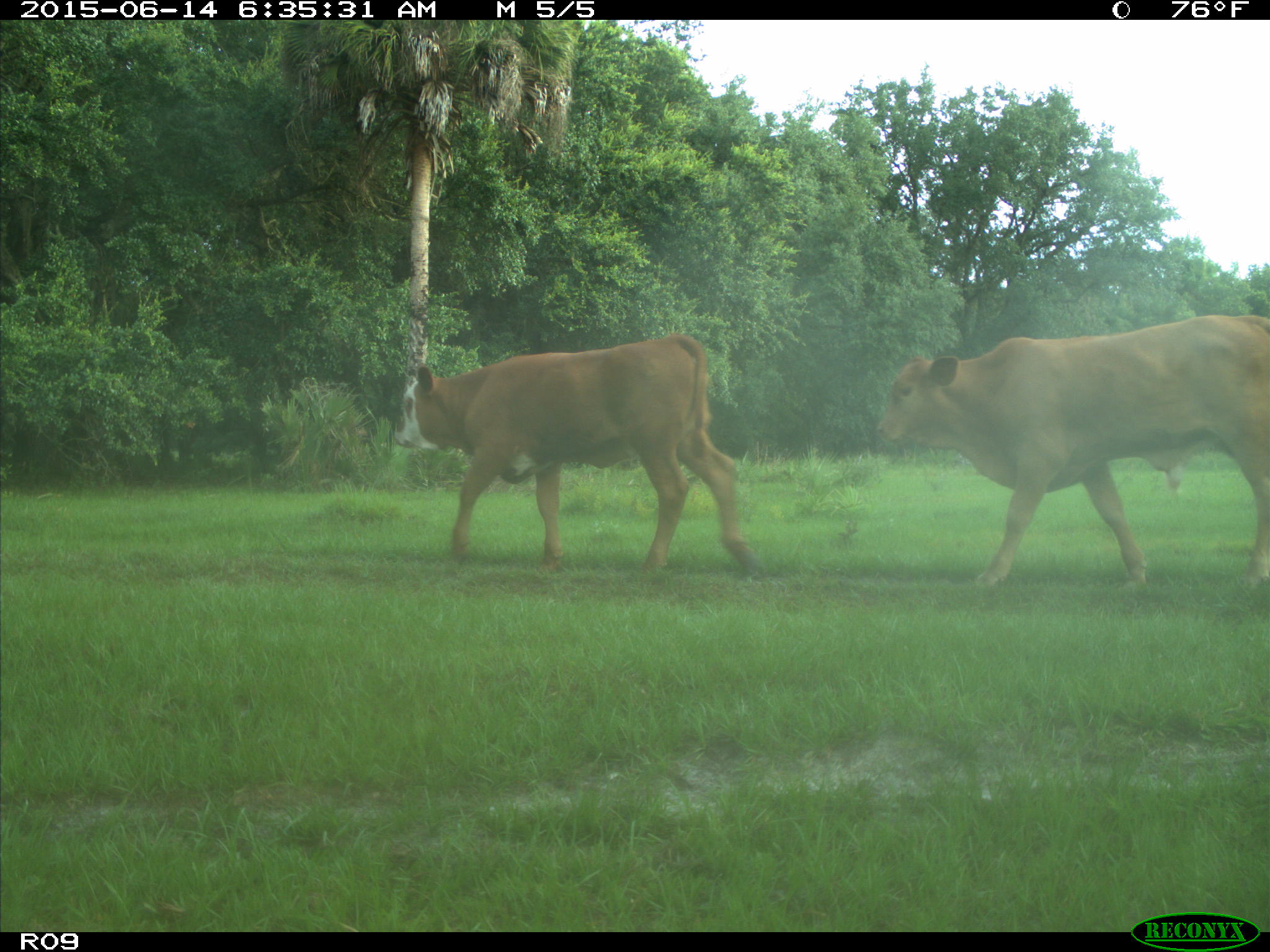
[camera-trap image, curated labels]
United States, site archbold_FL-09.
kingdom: Animalia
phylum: Chordata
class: Mammalia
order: Artiodactyla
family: Bovidae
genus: Bos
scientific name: Bos taurus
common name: domestic cow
Bos taurus (domestic cow).